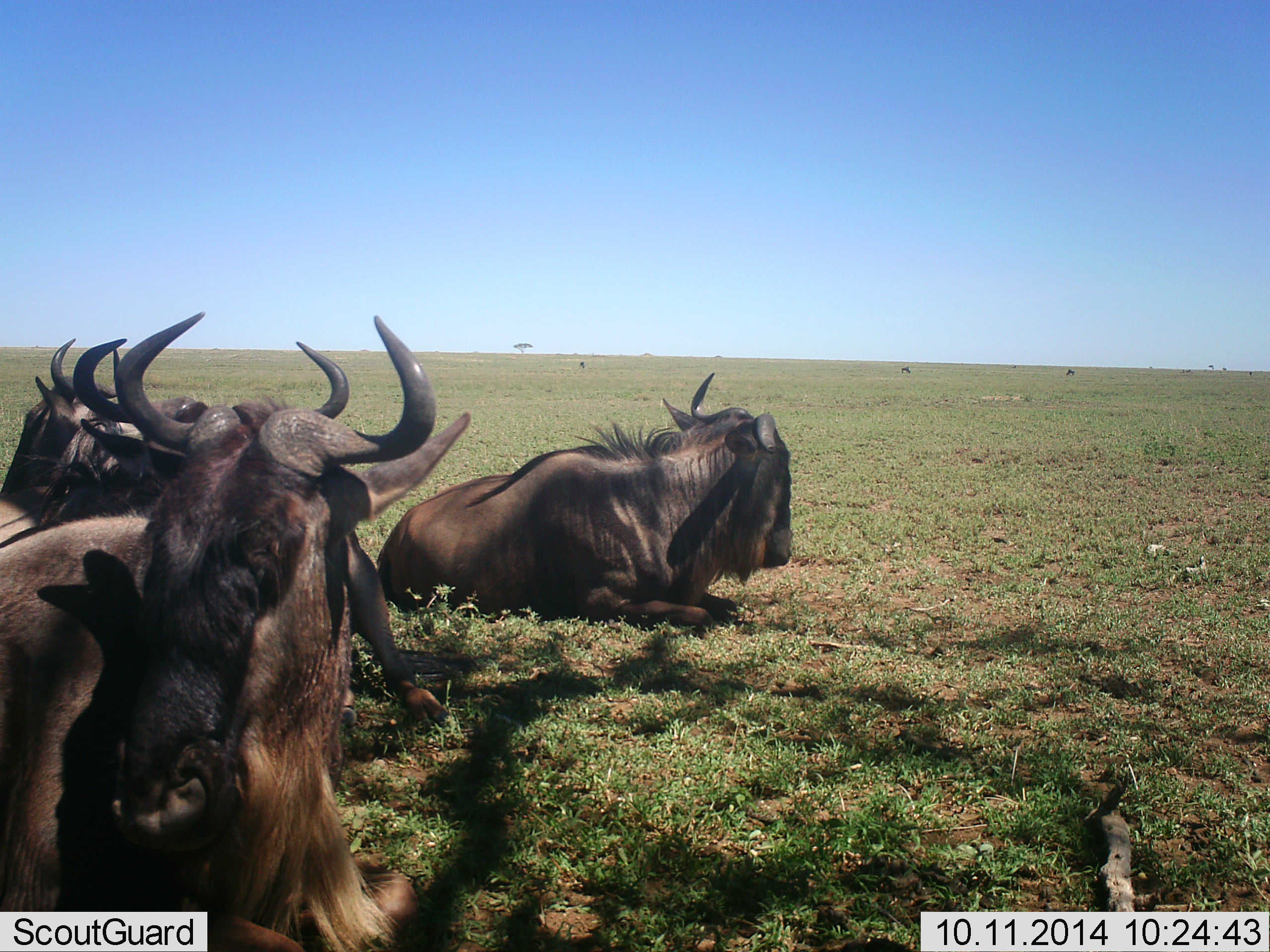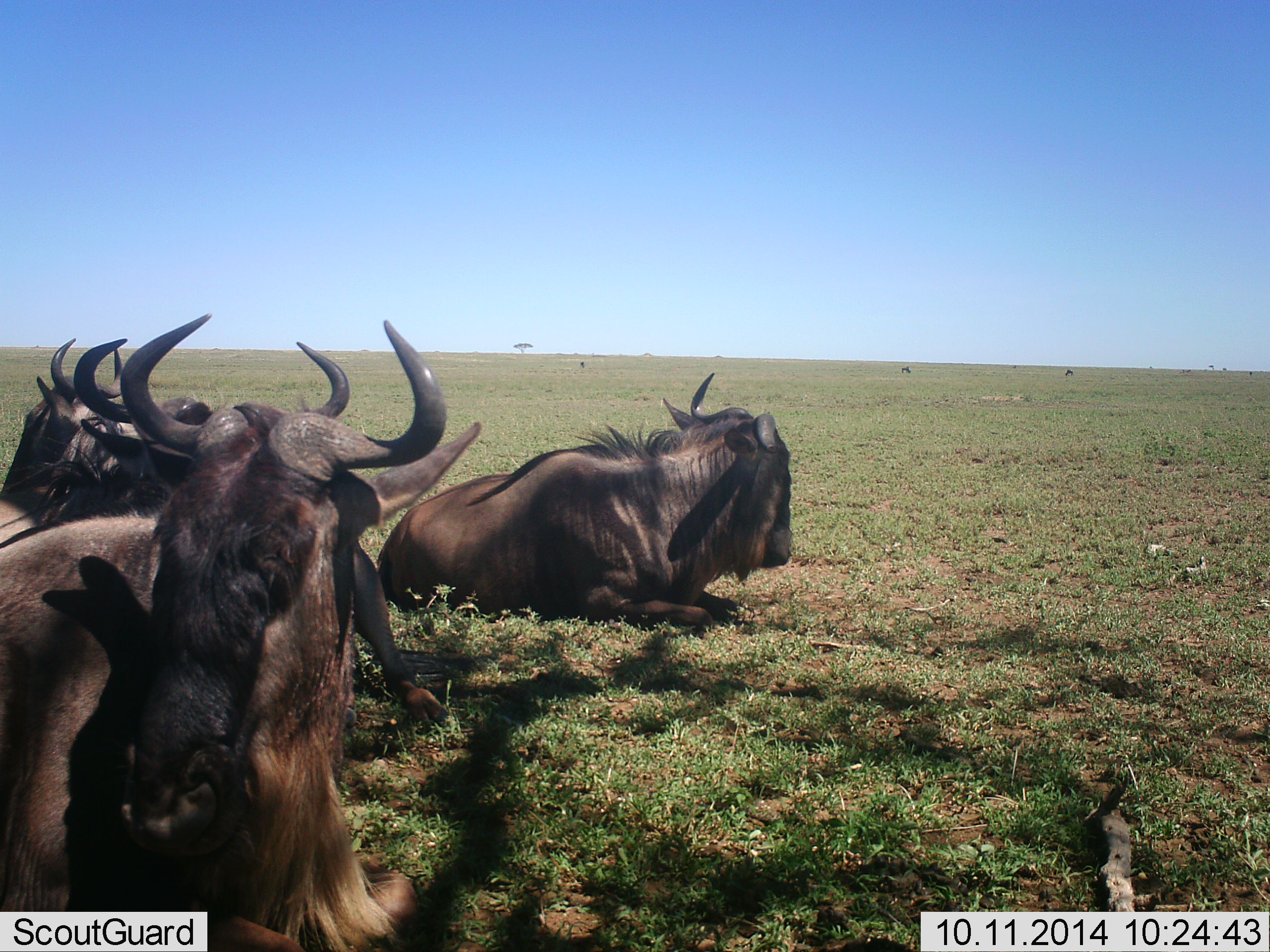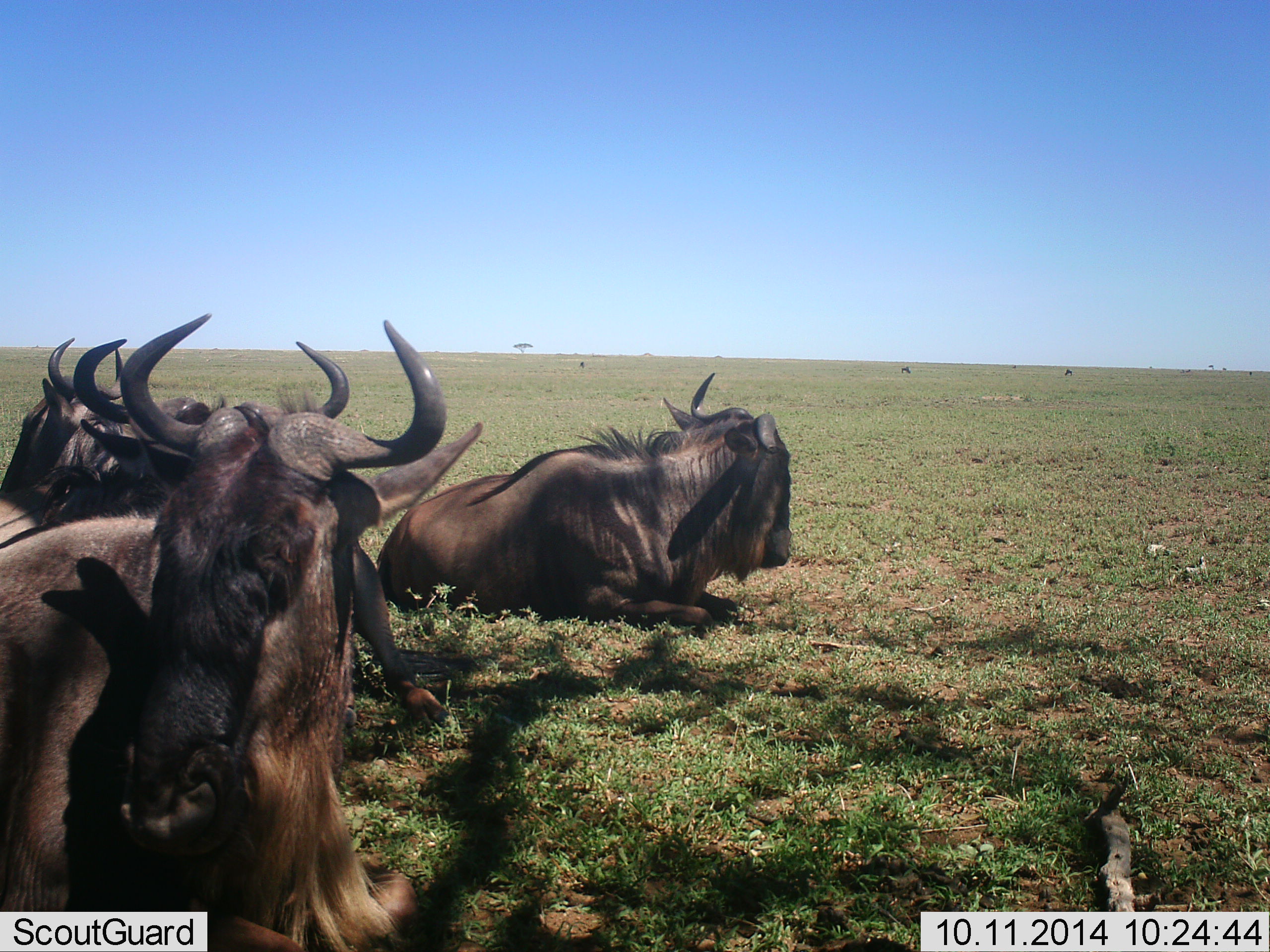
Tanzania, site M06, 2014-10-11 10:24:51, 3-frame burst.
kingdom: Animalia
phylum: Chordata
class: Mammalia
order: Artiodactyla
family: Bovidae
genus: Connochaetes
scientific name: Connochaetes taurinus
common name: blue wildebeest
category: wildebeest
Wildebeest (blue wildebeest) (Connochaetes taurinus), count 4. Behavior (volunteer vote fractions): standing 10%, resting 100%, moving 0%, interacting 0%. Young present (vote fraction): 0%. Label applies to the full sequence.